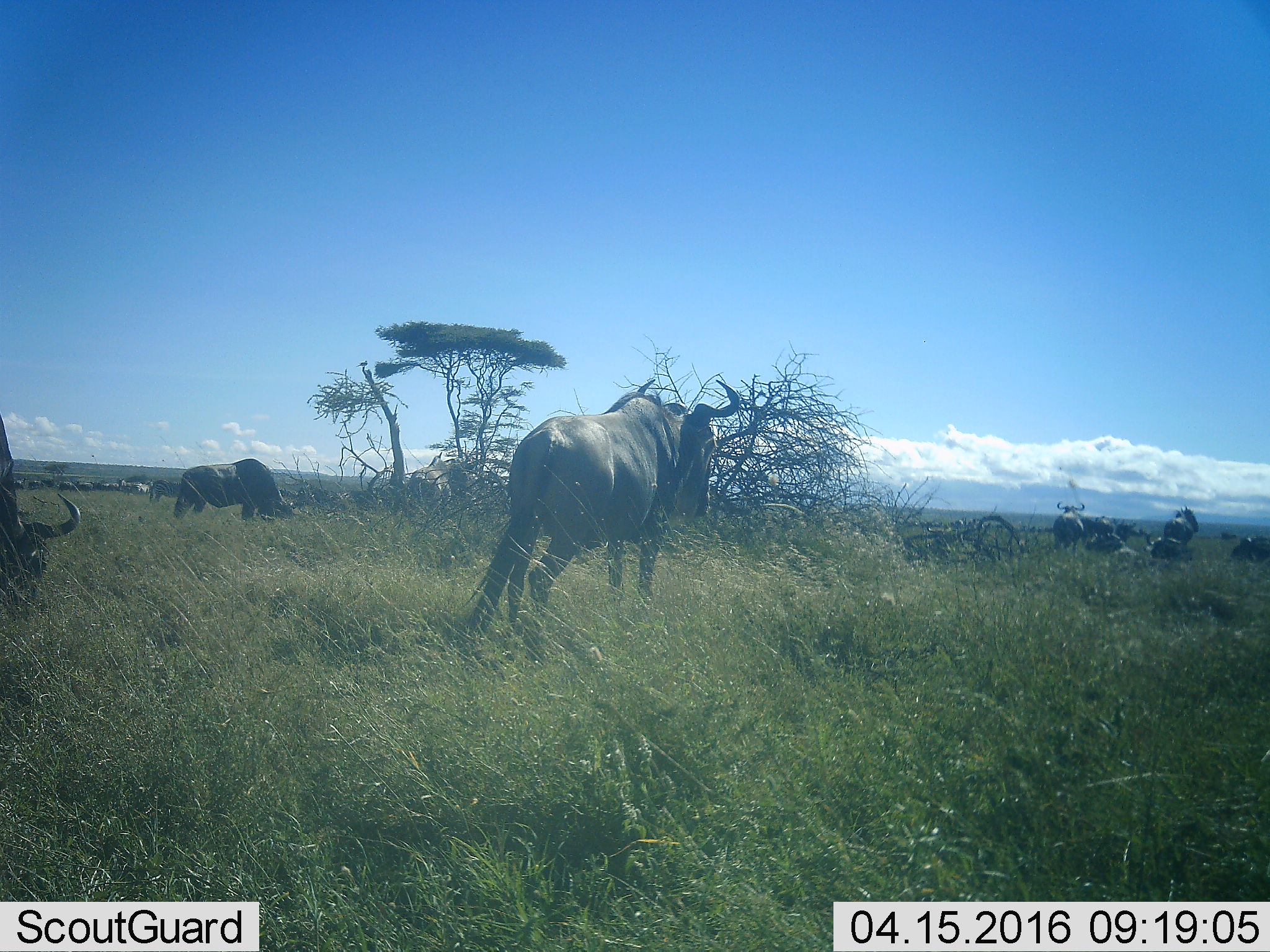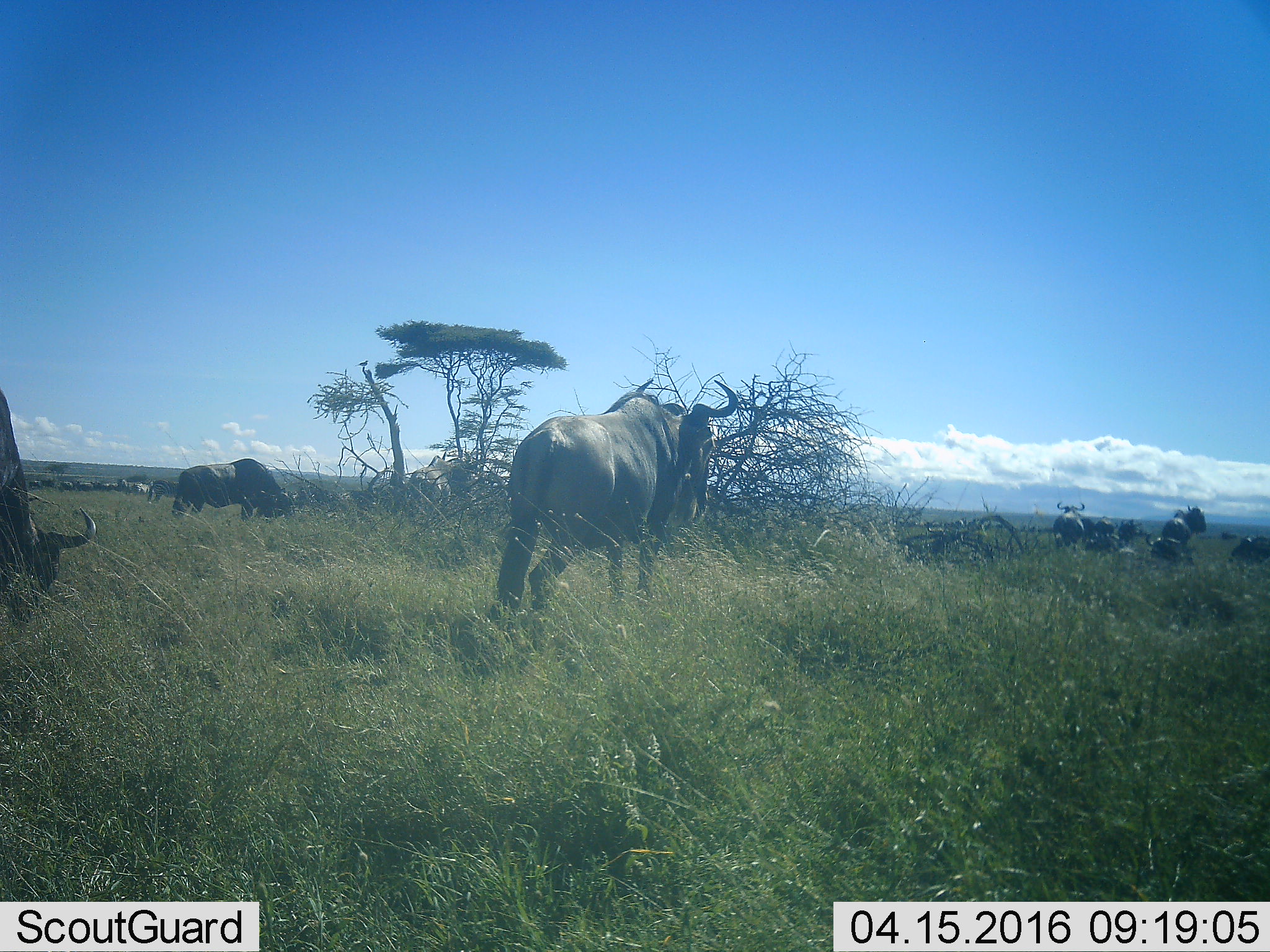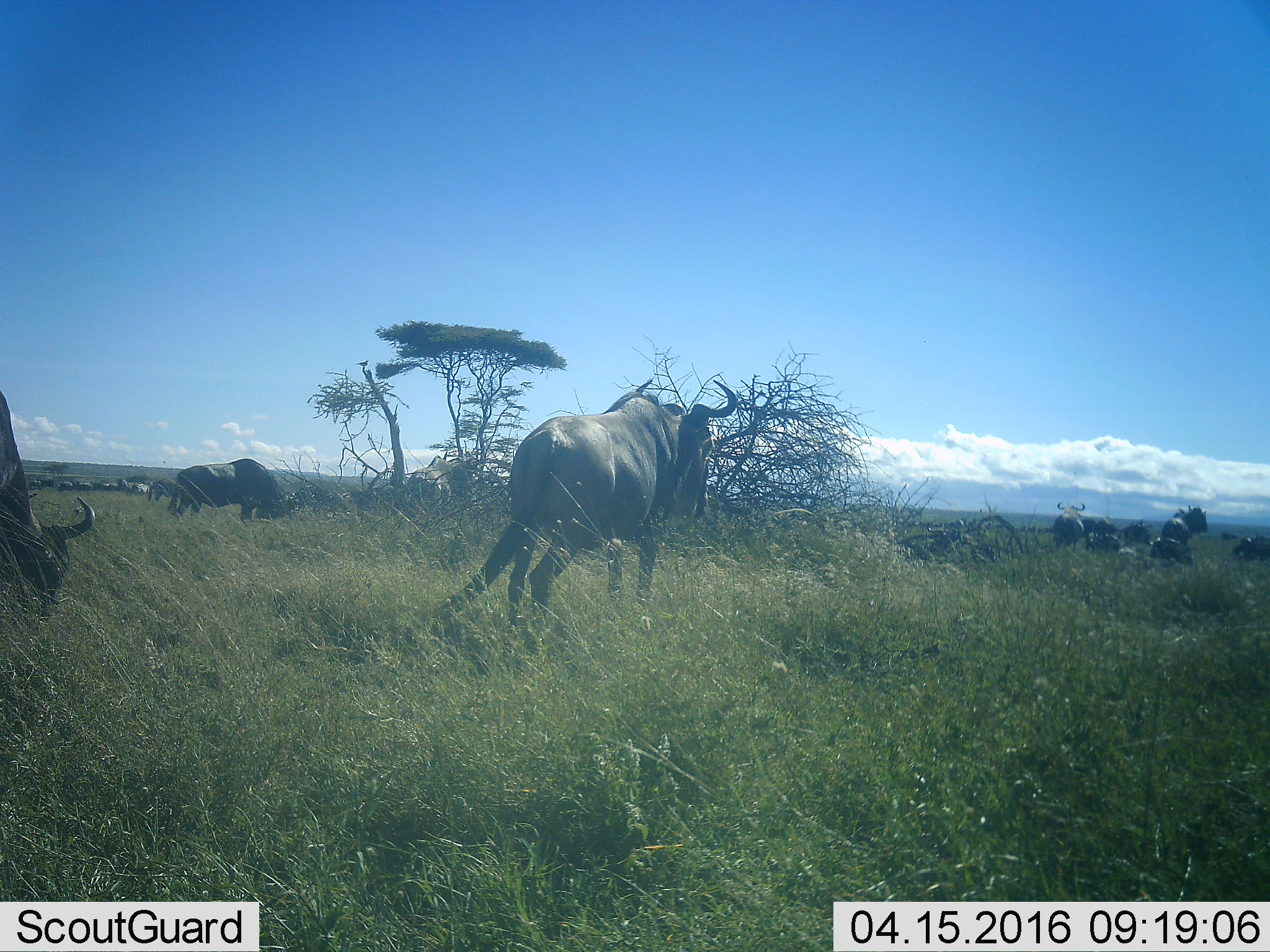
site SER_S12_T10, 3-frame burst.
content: unidentified animal